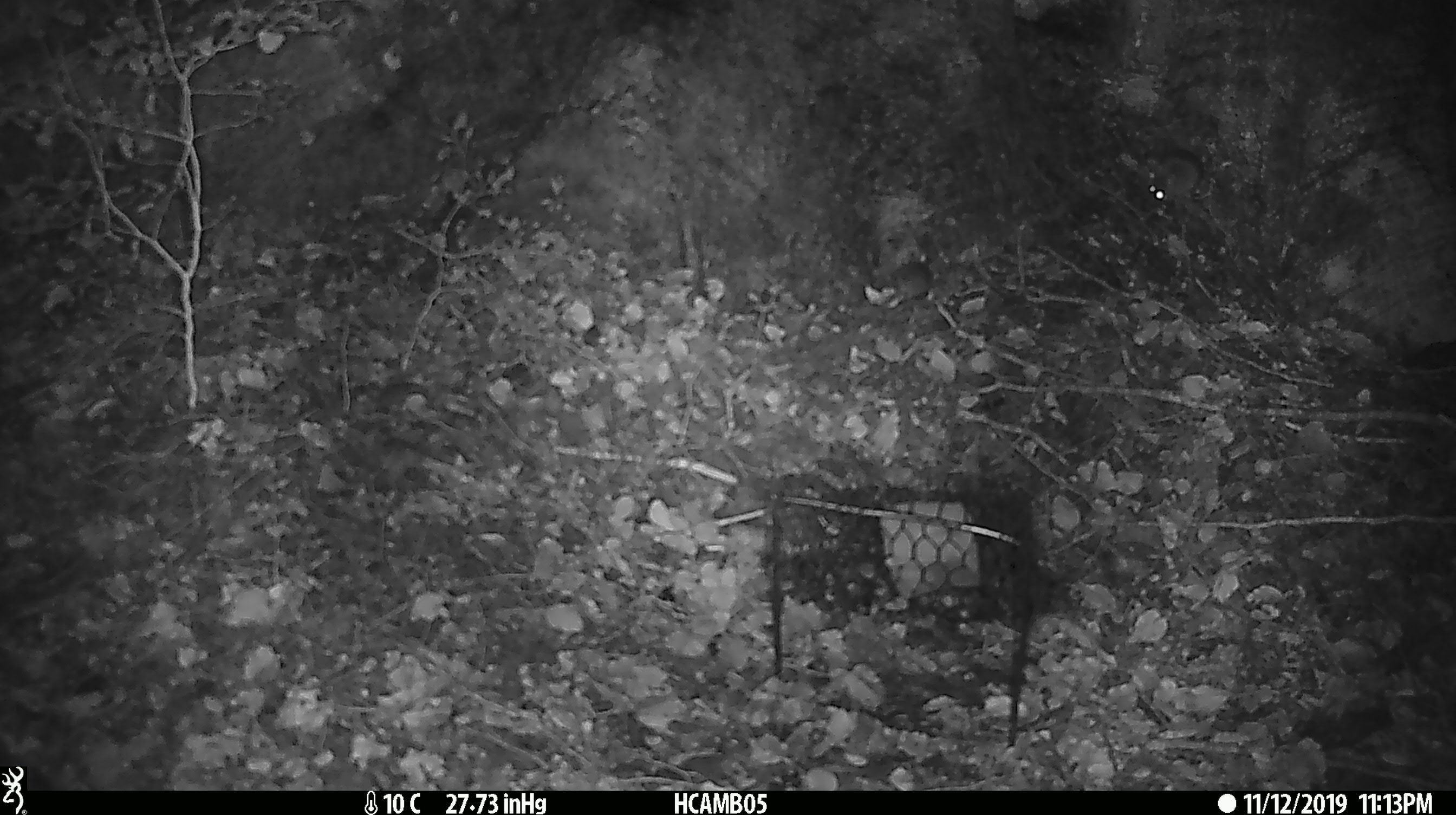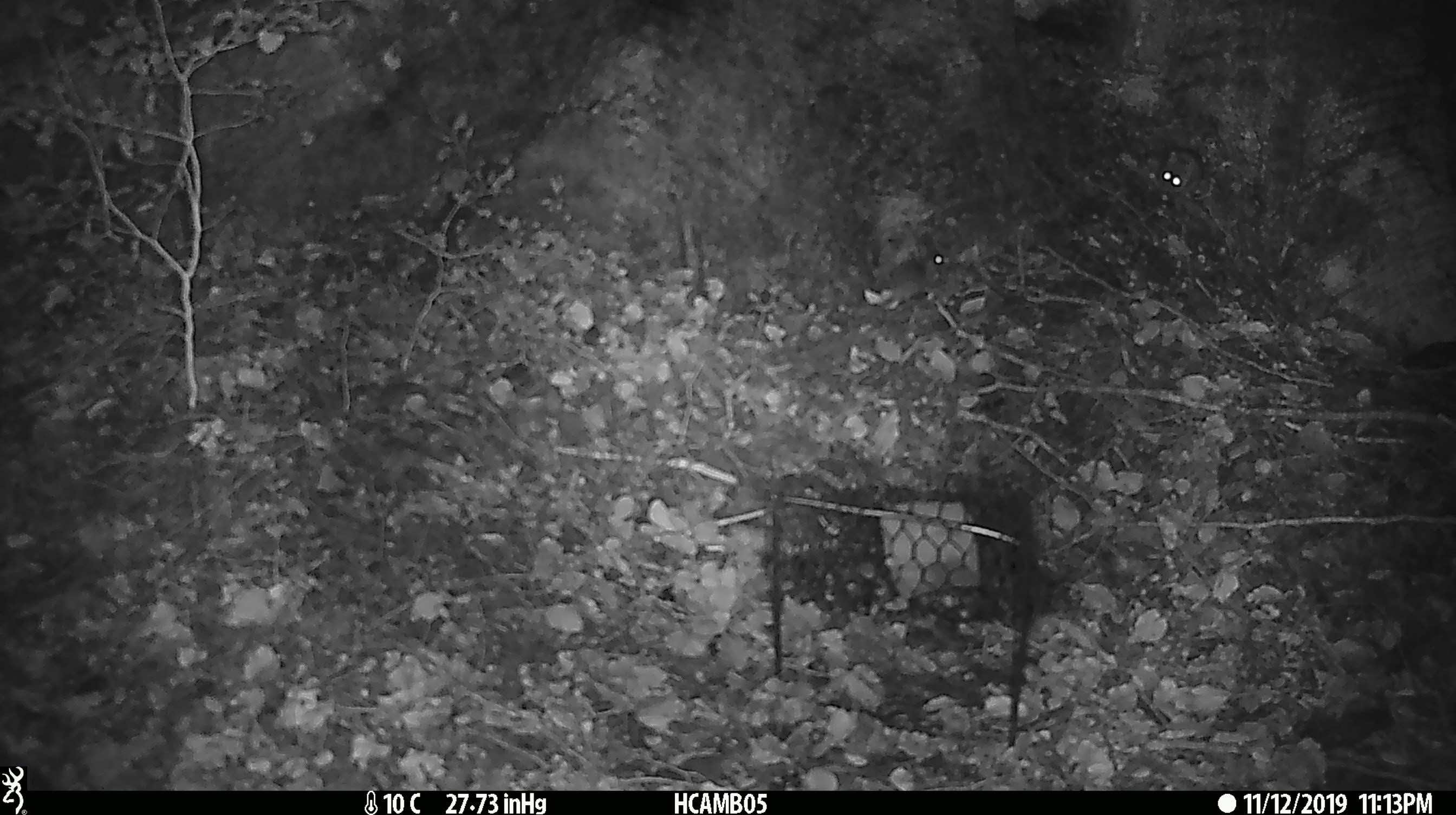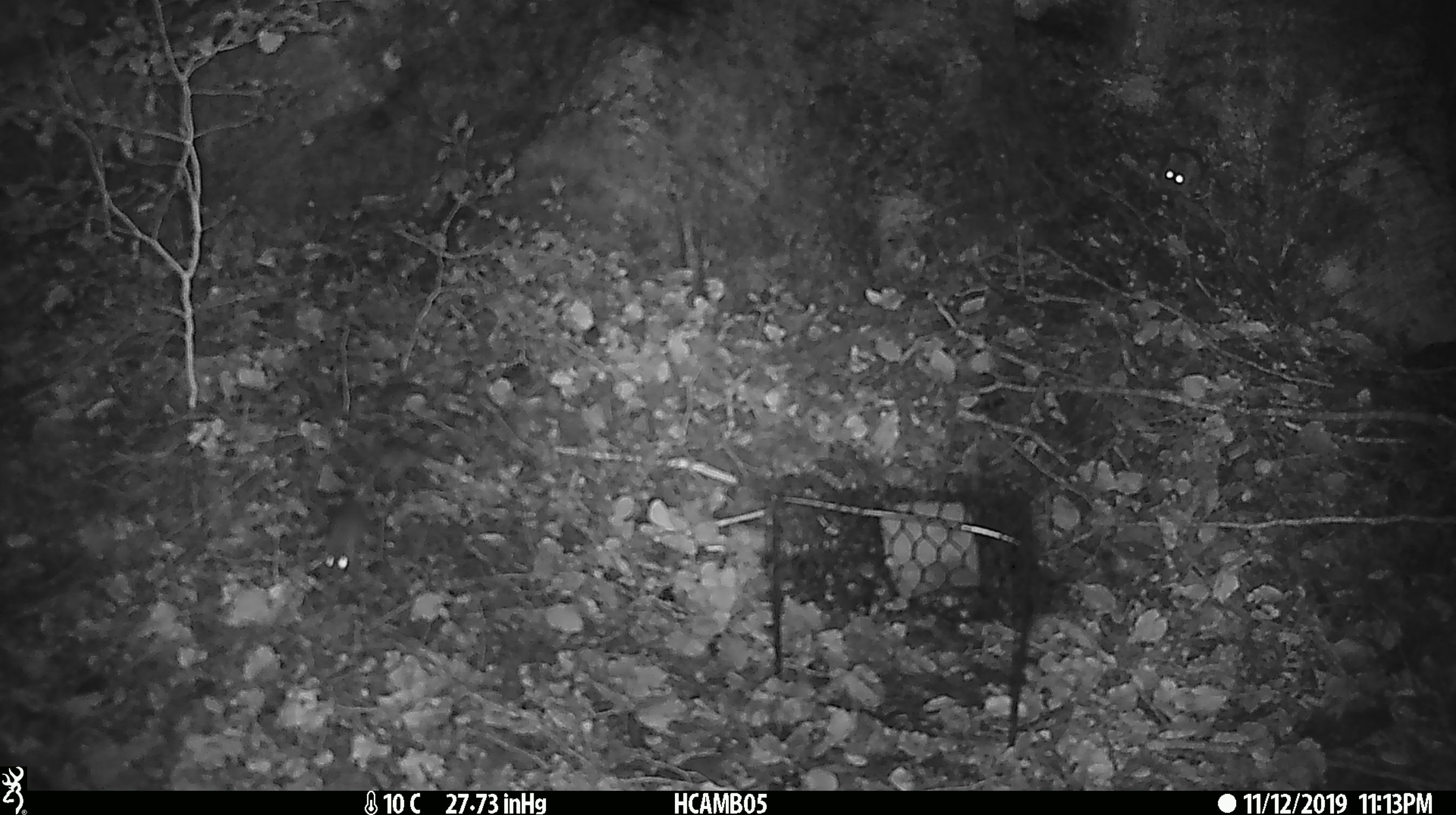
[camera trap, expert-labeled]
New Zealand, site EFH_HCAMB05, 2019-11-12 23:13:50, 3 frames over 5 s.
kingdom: Animalia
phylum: Chordata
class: Mammalia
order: Rodentia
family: Muridae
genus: Mus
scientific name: Mus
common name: mouse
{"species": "mouse (Mus)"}